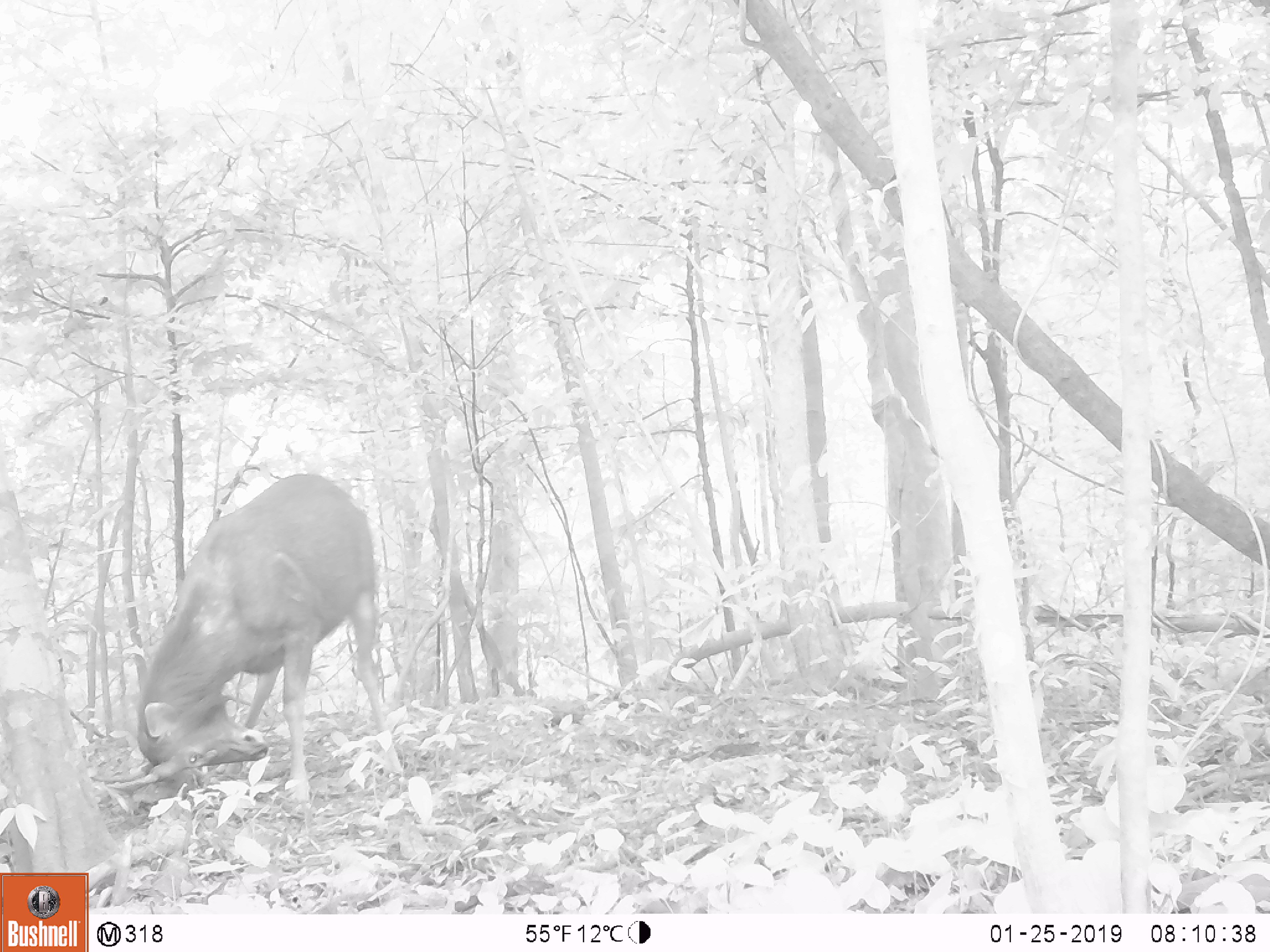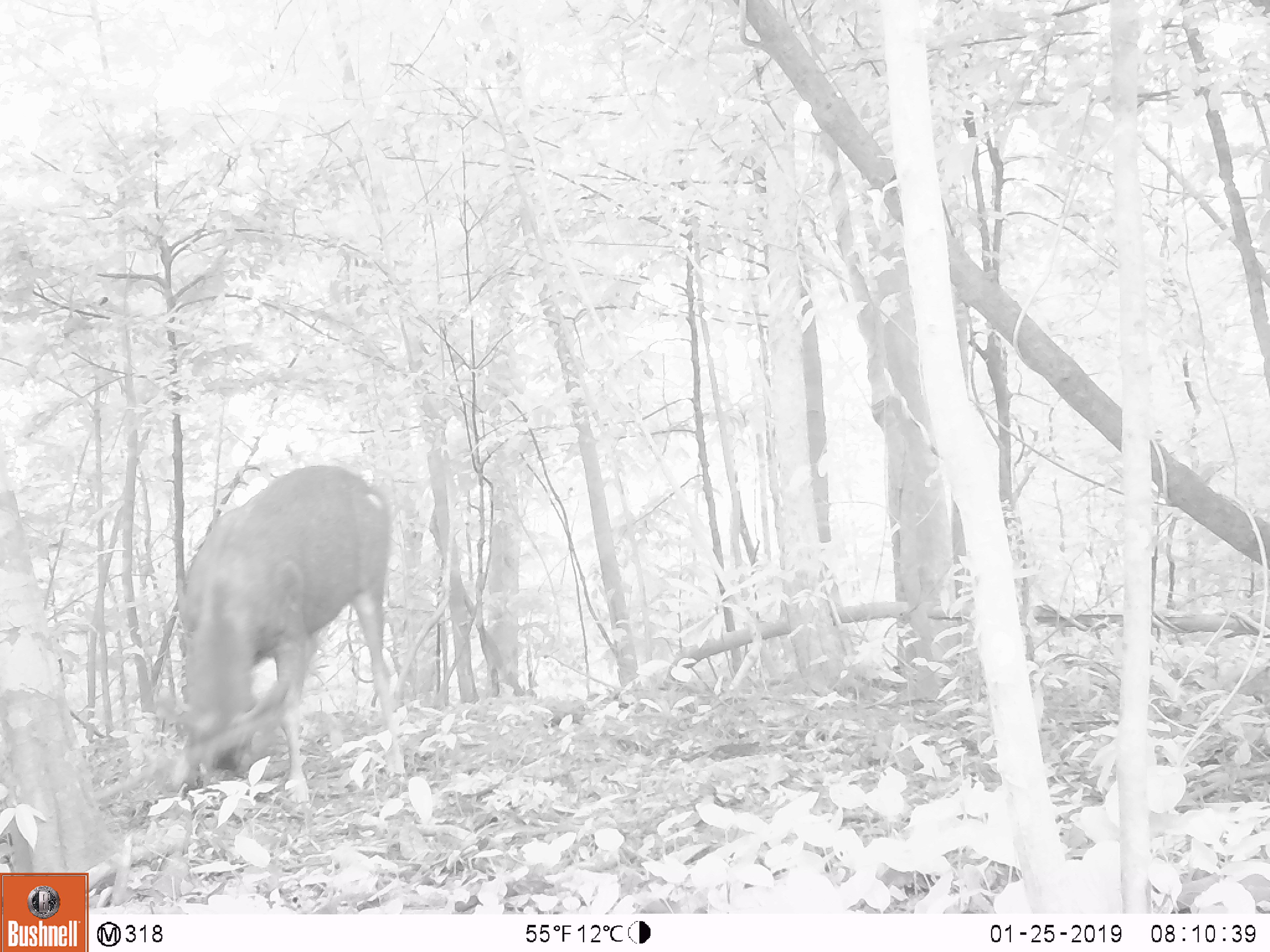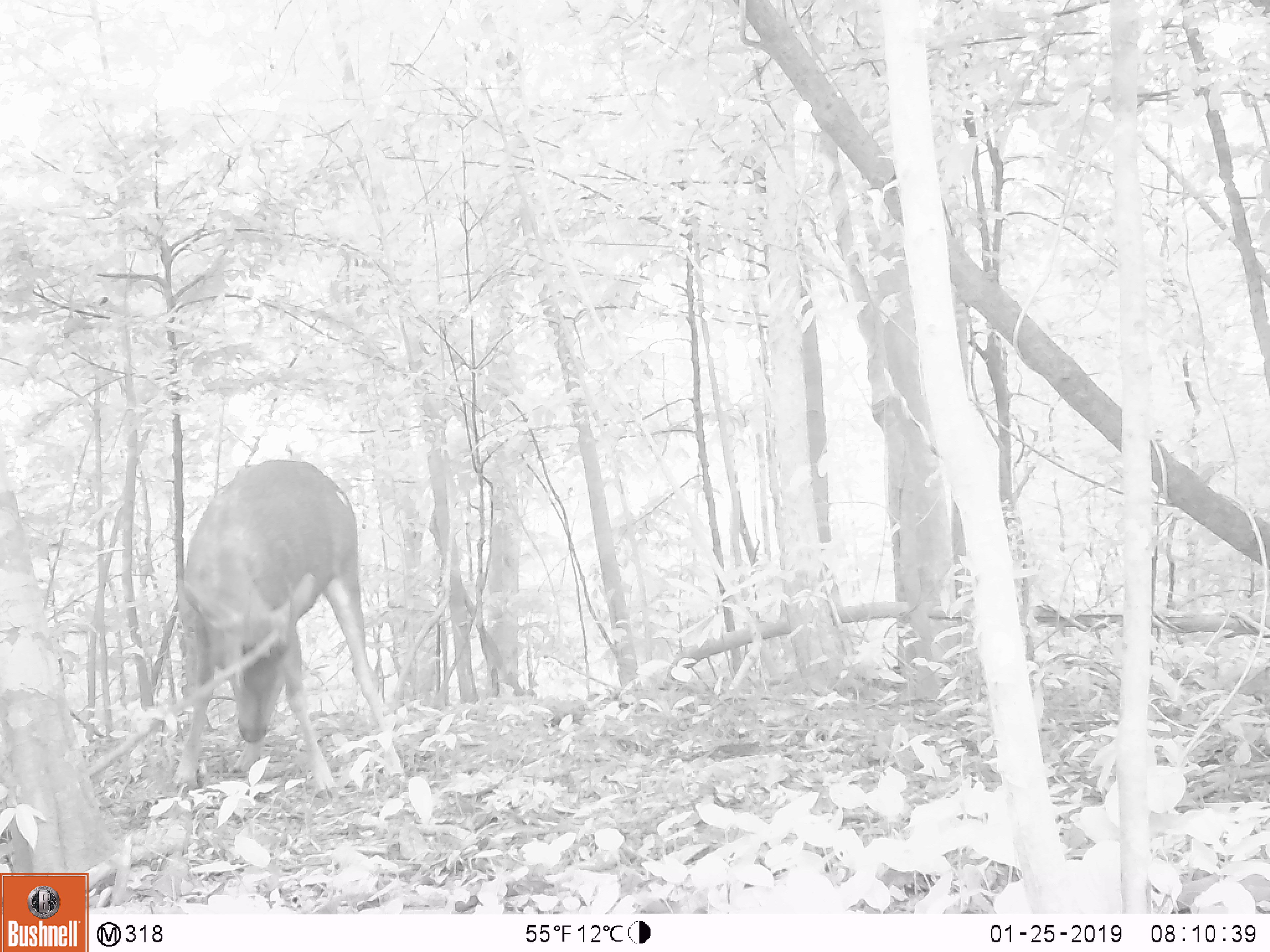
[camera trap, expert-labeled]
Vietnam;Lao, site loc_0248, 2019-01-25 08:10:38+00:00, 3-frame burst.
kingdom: Animalia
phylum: Chordata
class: Mammalia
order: Artiodactyla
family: Cervidae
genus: Rusa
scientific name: Rusa unicolor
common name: sambar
Sambar (Rusa unicolor). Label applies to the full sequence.